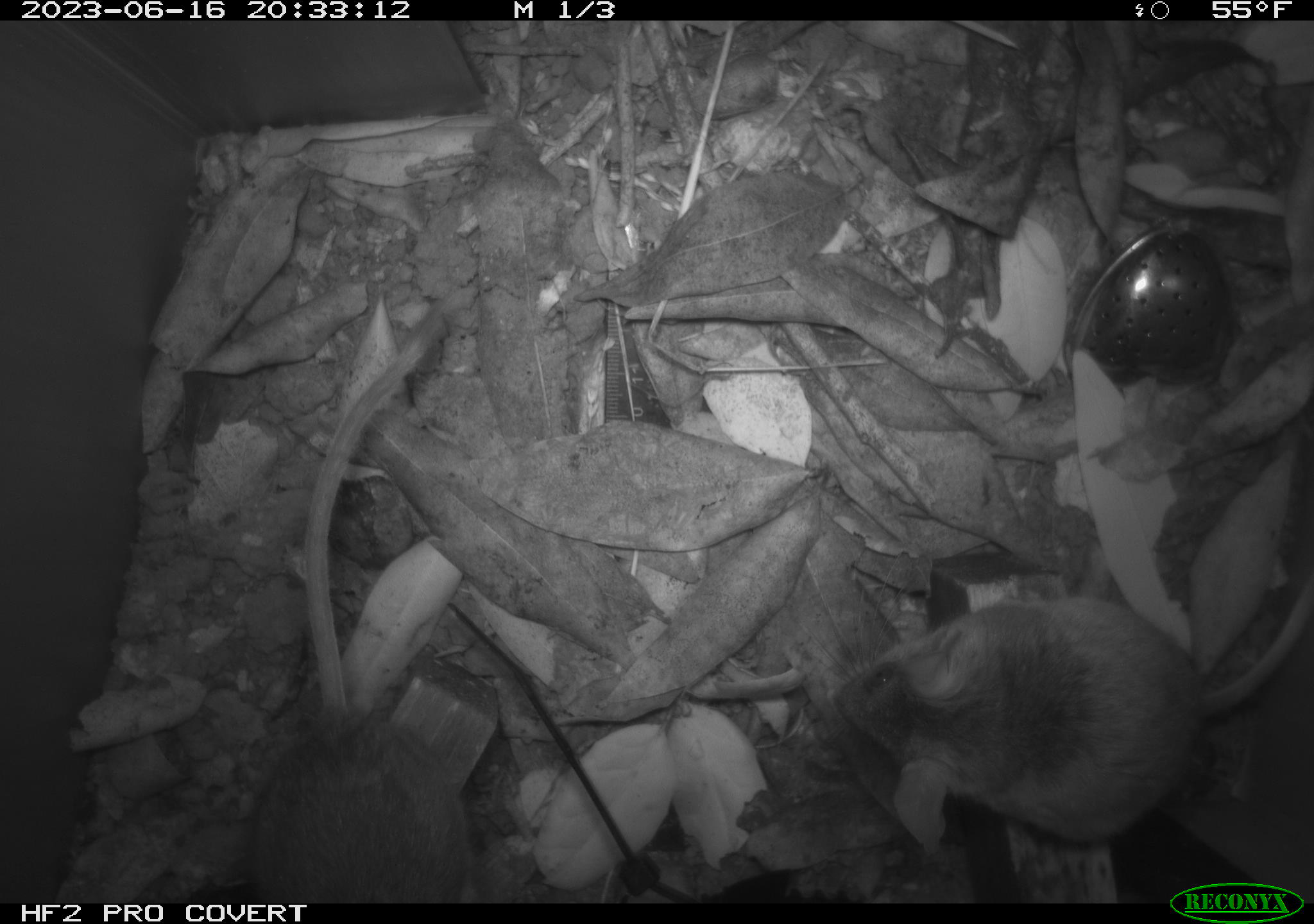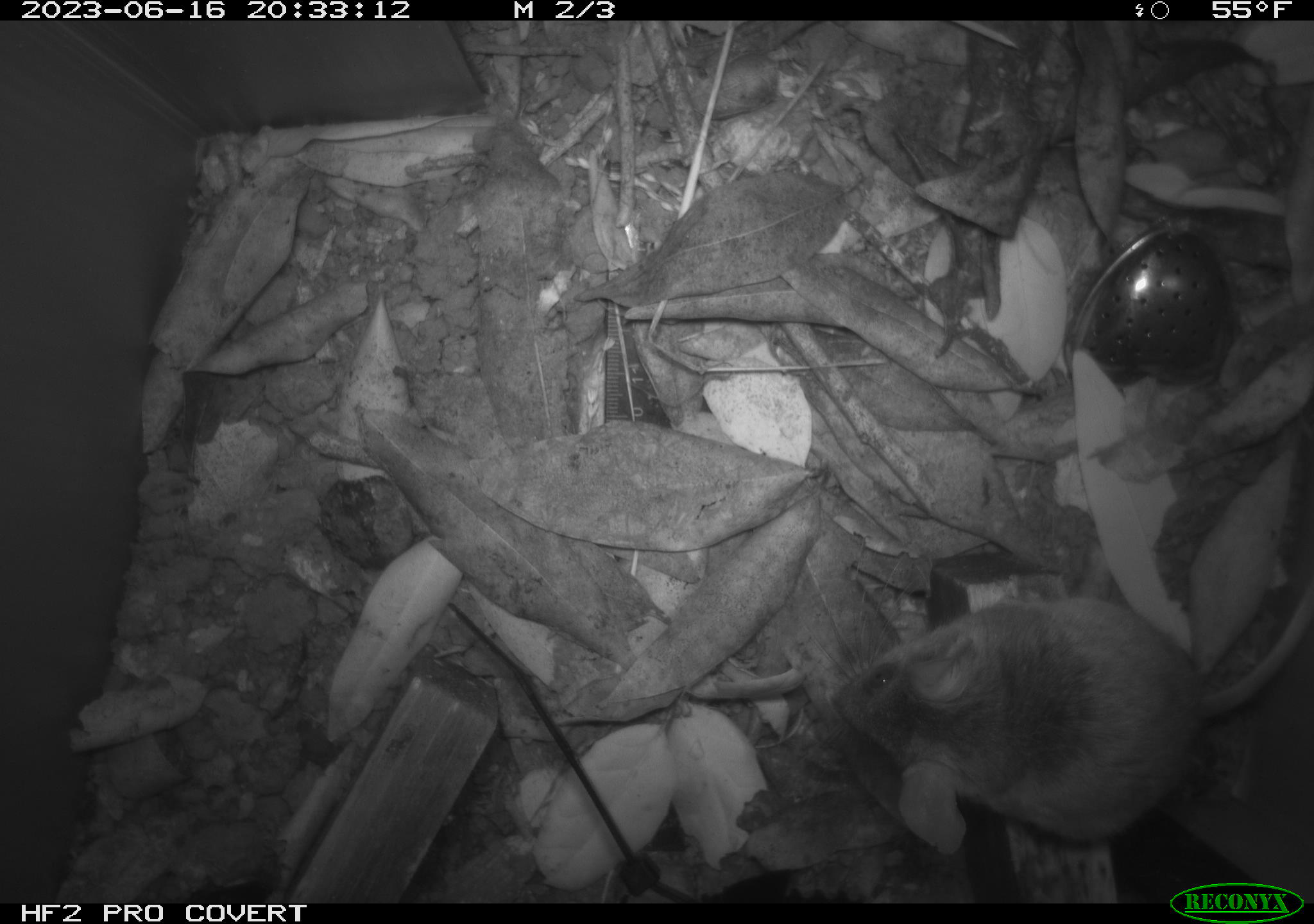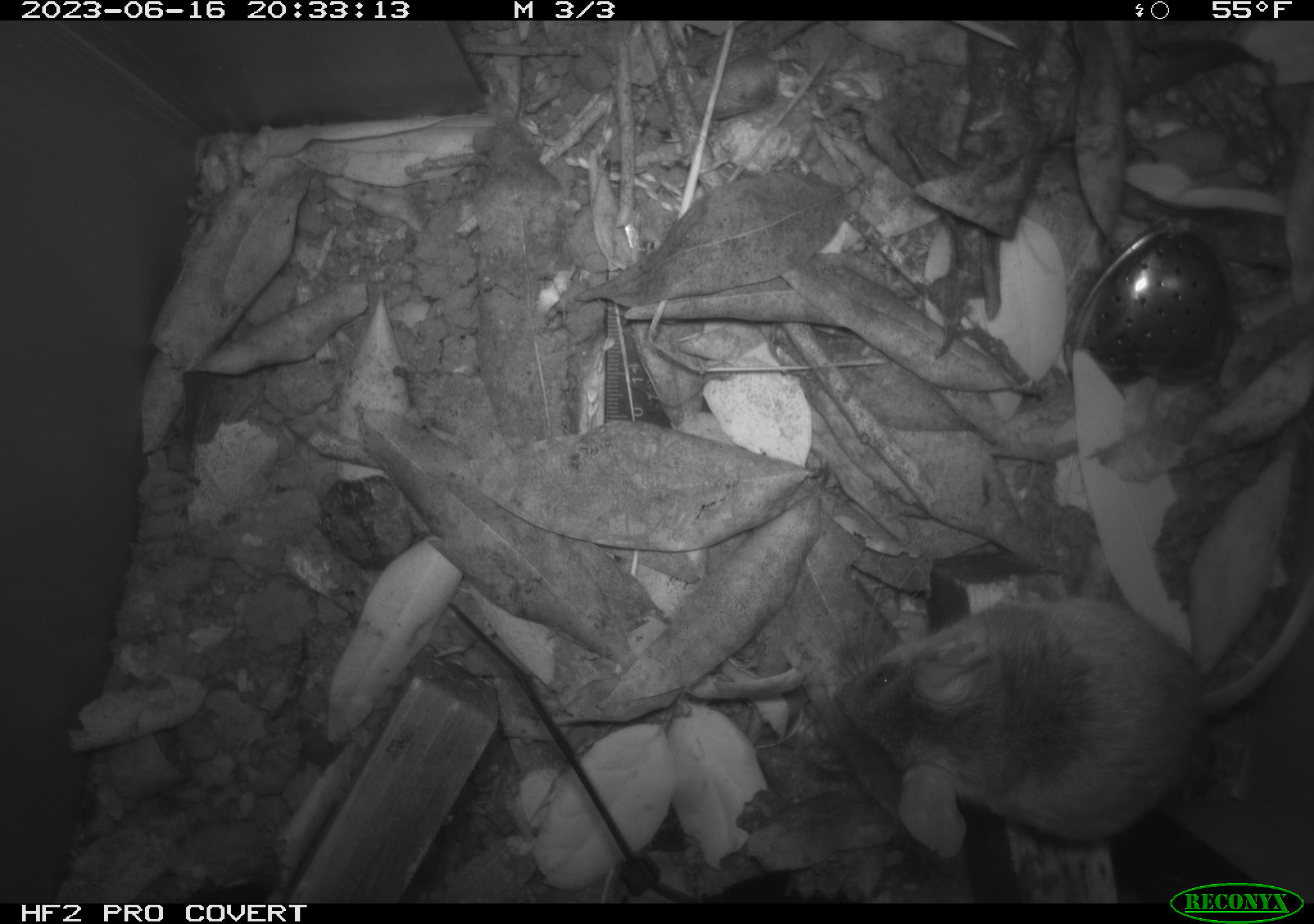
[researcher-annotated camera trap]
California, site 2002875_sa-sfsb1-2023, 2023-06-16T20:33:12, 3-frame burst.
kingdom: Animalia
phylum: Chordata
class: Mammalia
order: Rodentia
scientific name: Rodentia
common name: mouse species